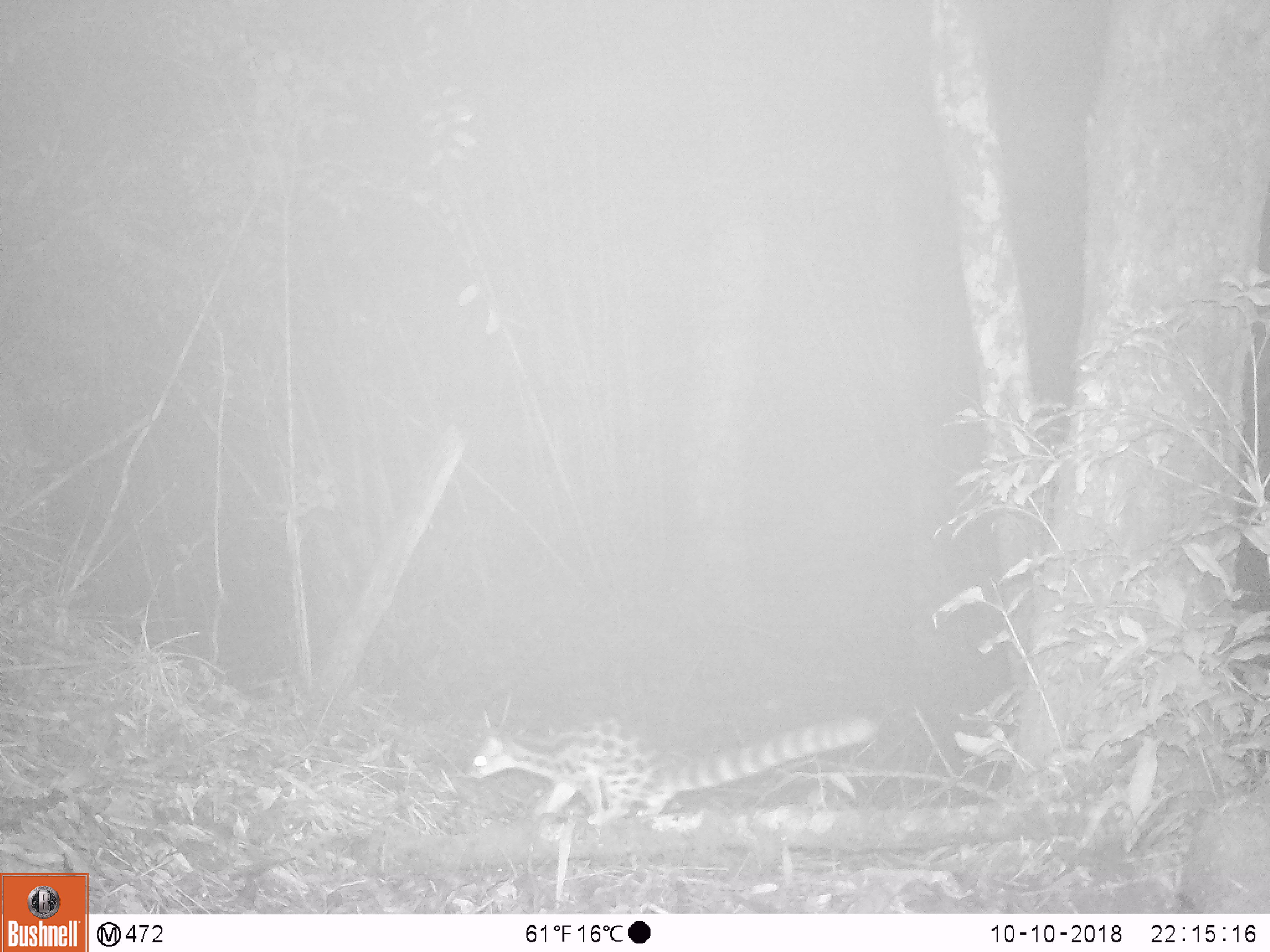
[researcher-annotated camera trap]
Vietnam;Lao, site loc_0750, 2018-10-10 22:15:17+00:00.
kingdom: Animalia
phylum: Chordata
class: Mammalia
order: Carnivora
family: Prionodontidae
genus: Prionodon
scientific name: Prionodon pardicolor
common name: spotted linsang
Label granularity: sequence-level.